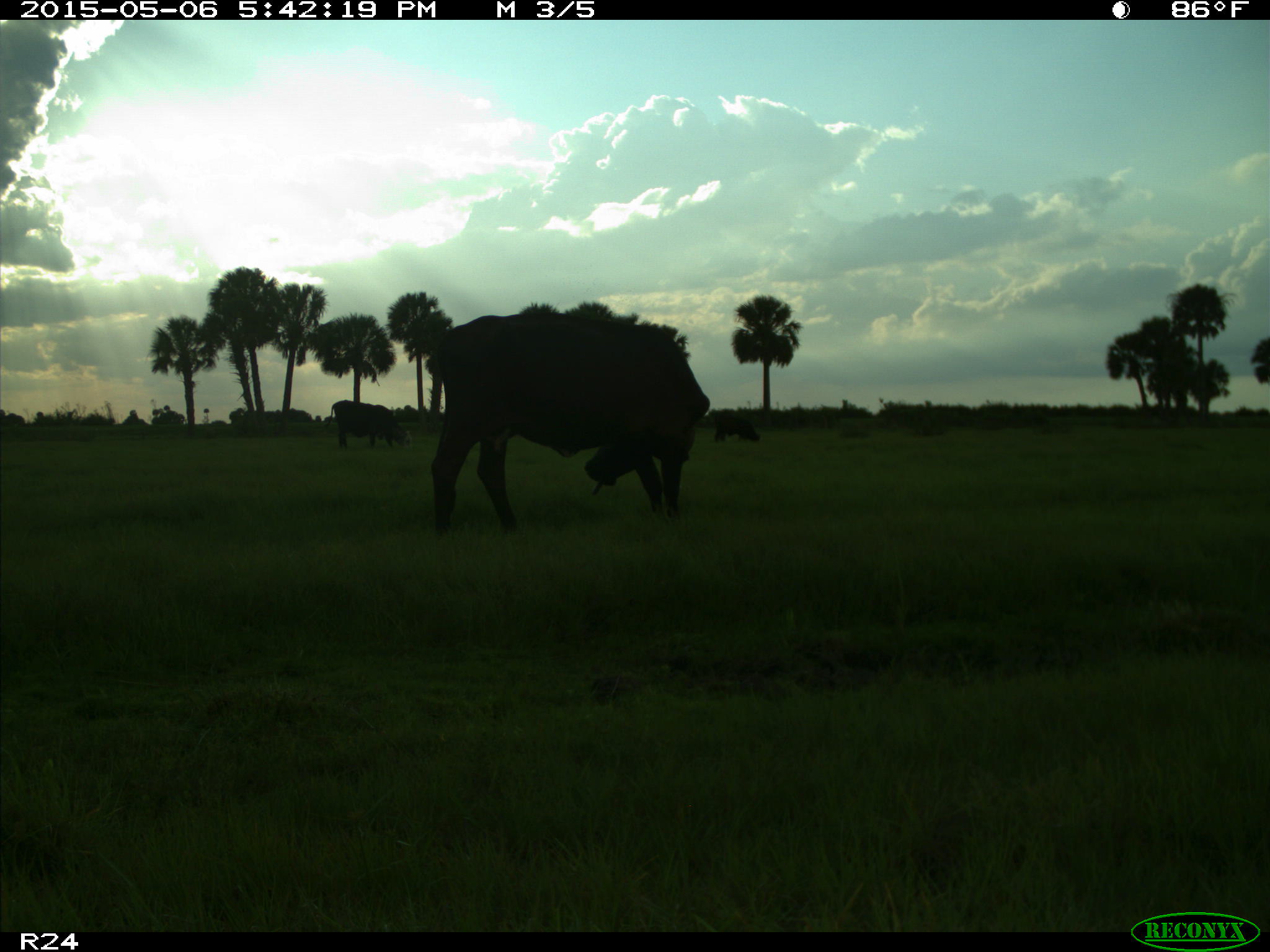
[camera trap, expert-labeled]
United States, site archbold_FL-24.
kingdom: Animalia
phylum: Chordata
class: Mammalia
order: Artiodactyla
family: Bovidae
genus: Bos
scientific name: Bos taurus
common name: domestic cow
Bos taurus (domestic cow).